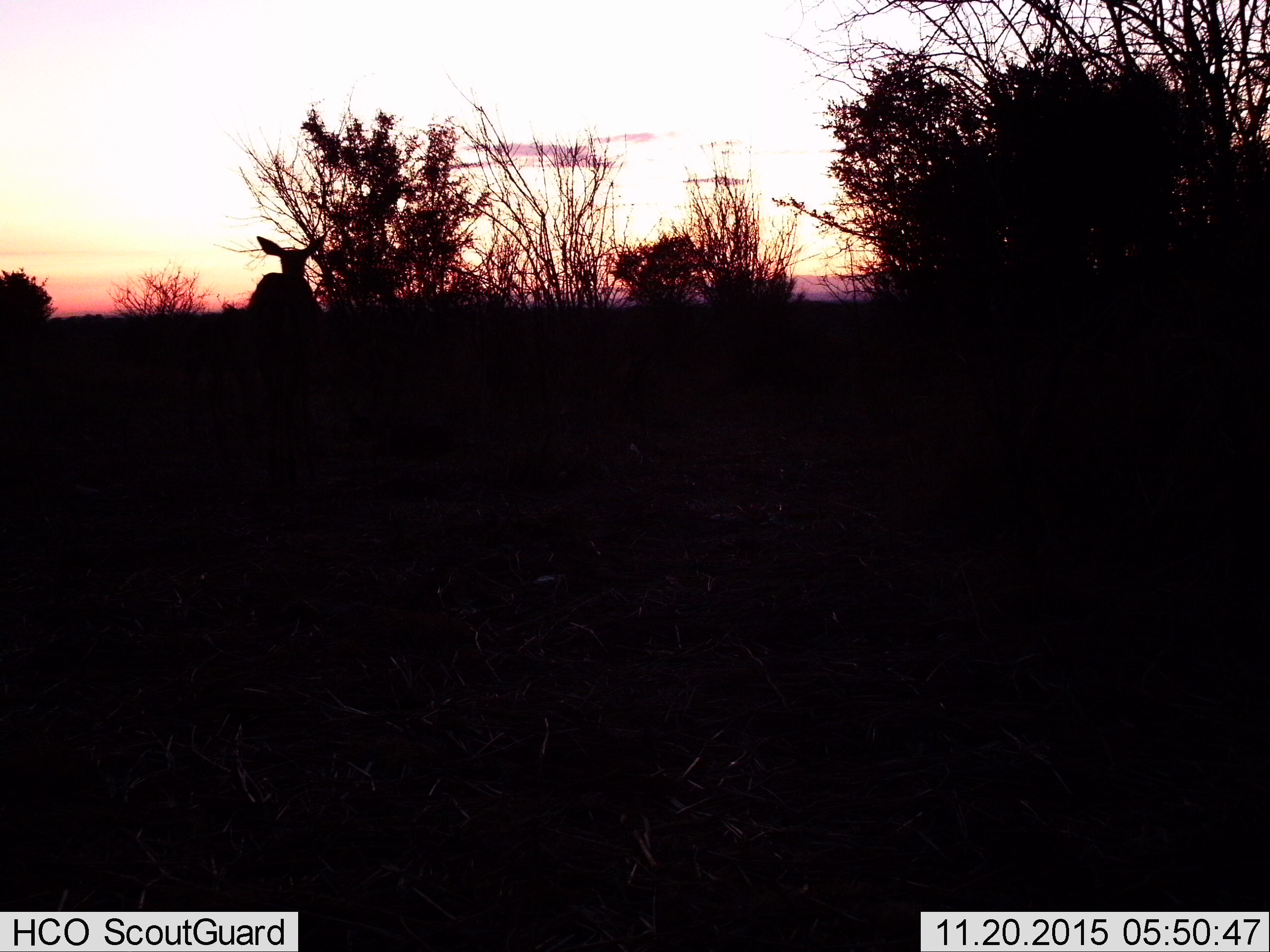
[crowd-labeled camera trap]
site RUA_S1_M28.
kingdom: Animalia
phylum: Chordata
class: Mammalia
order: Artiodactyla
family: Bovidae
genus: Aepyceros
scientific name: Aepyceros melampus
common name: impala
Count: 1.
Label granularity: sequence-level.